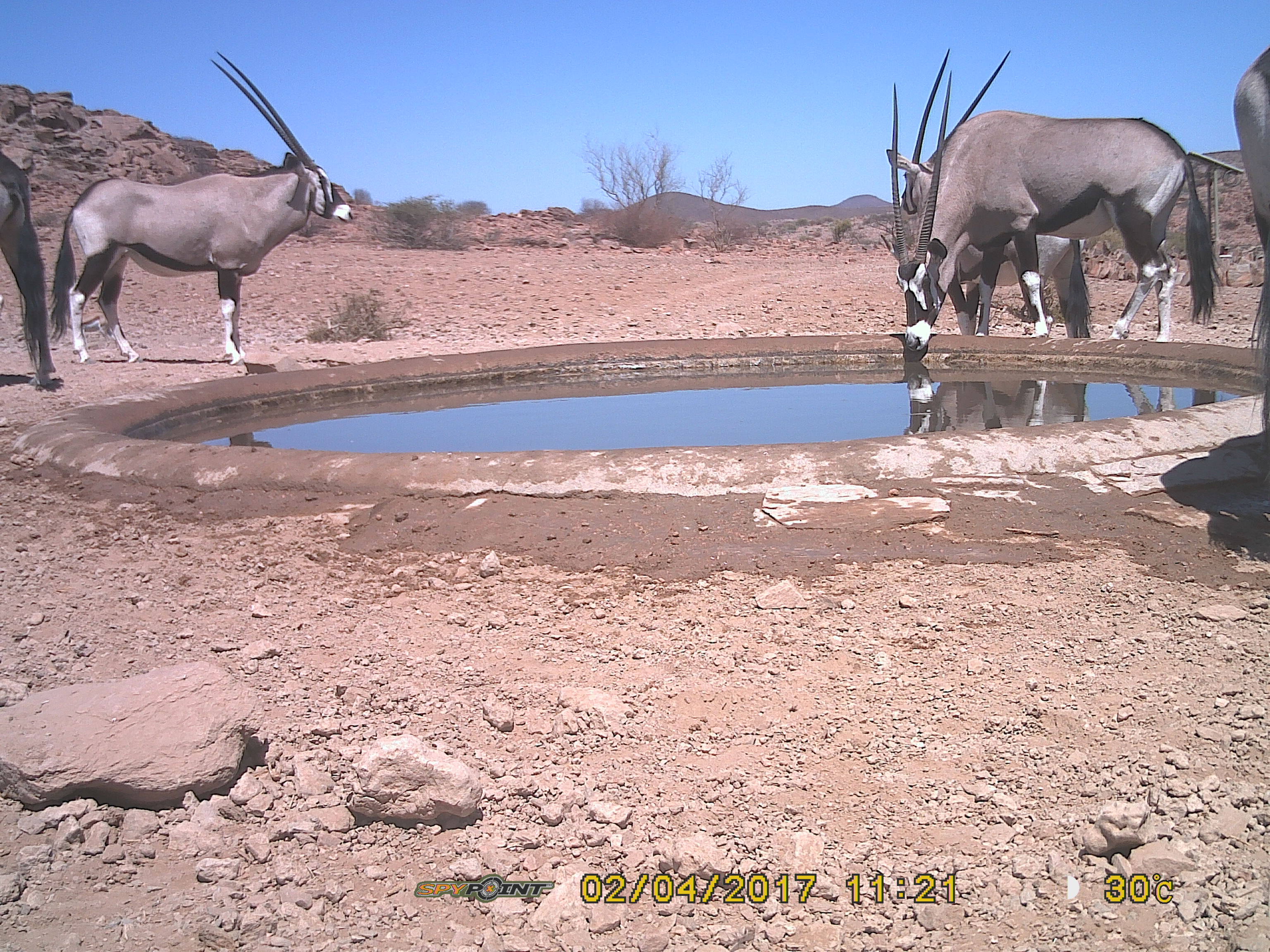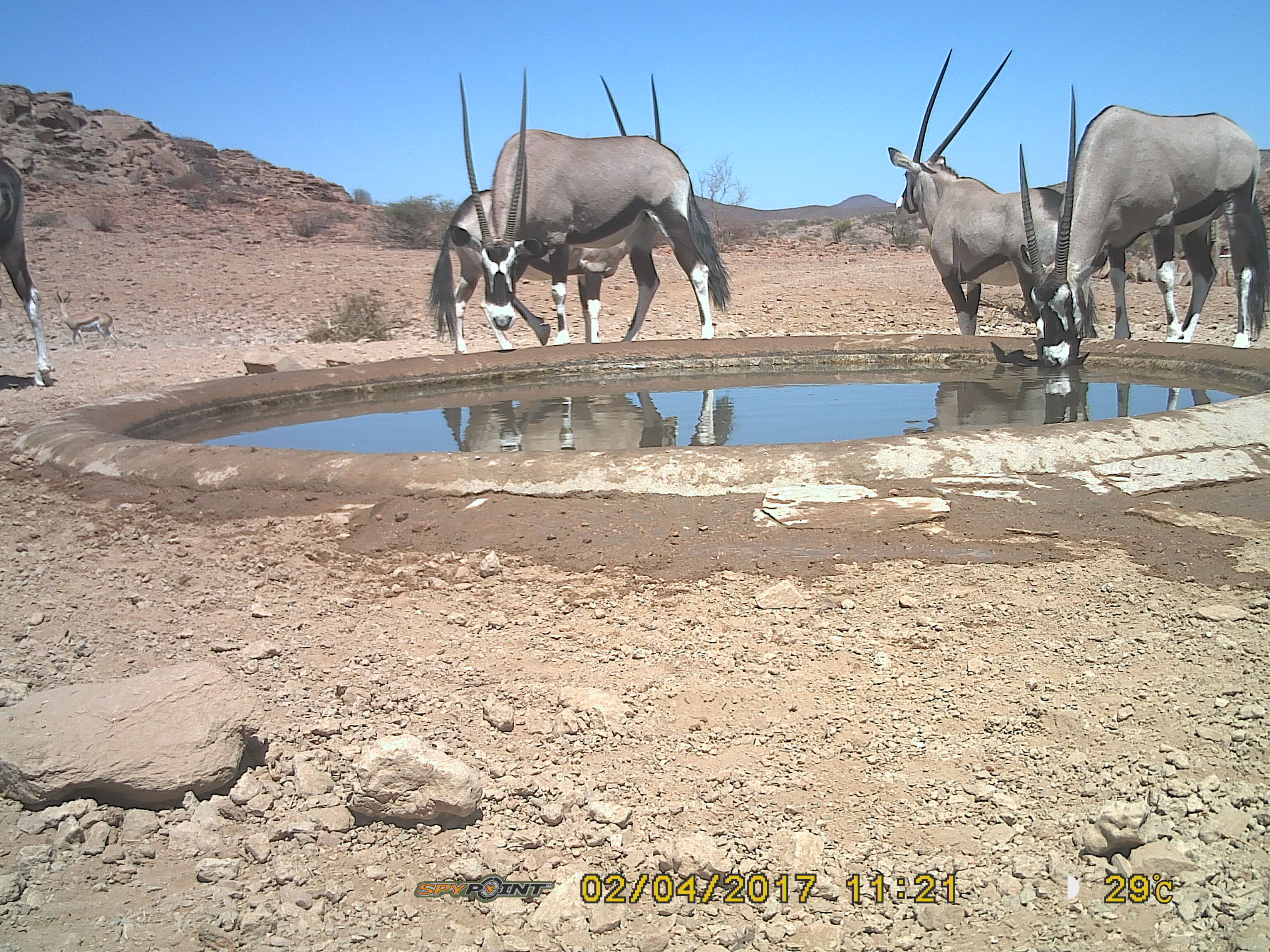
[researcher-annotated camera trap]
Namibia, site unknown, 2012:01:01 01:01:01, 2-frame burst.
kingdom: Animalia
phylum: Chordata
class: Mammalia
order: Artiodactyla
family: Bovidae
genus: Oryx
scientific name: Oryx gazella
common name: gemsbok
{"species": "Oryx gazella (gemsbok)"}